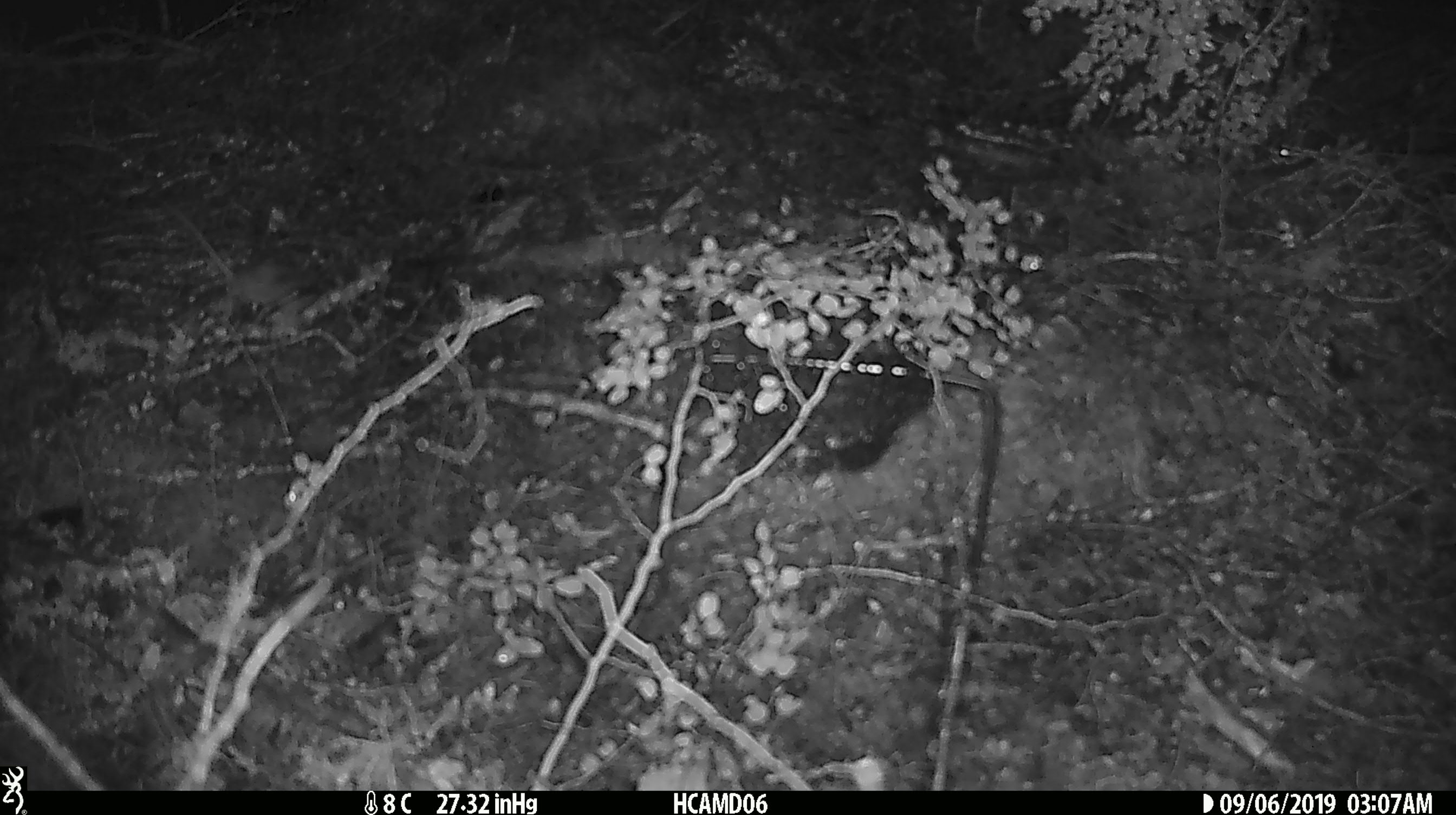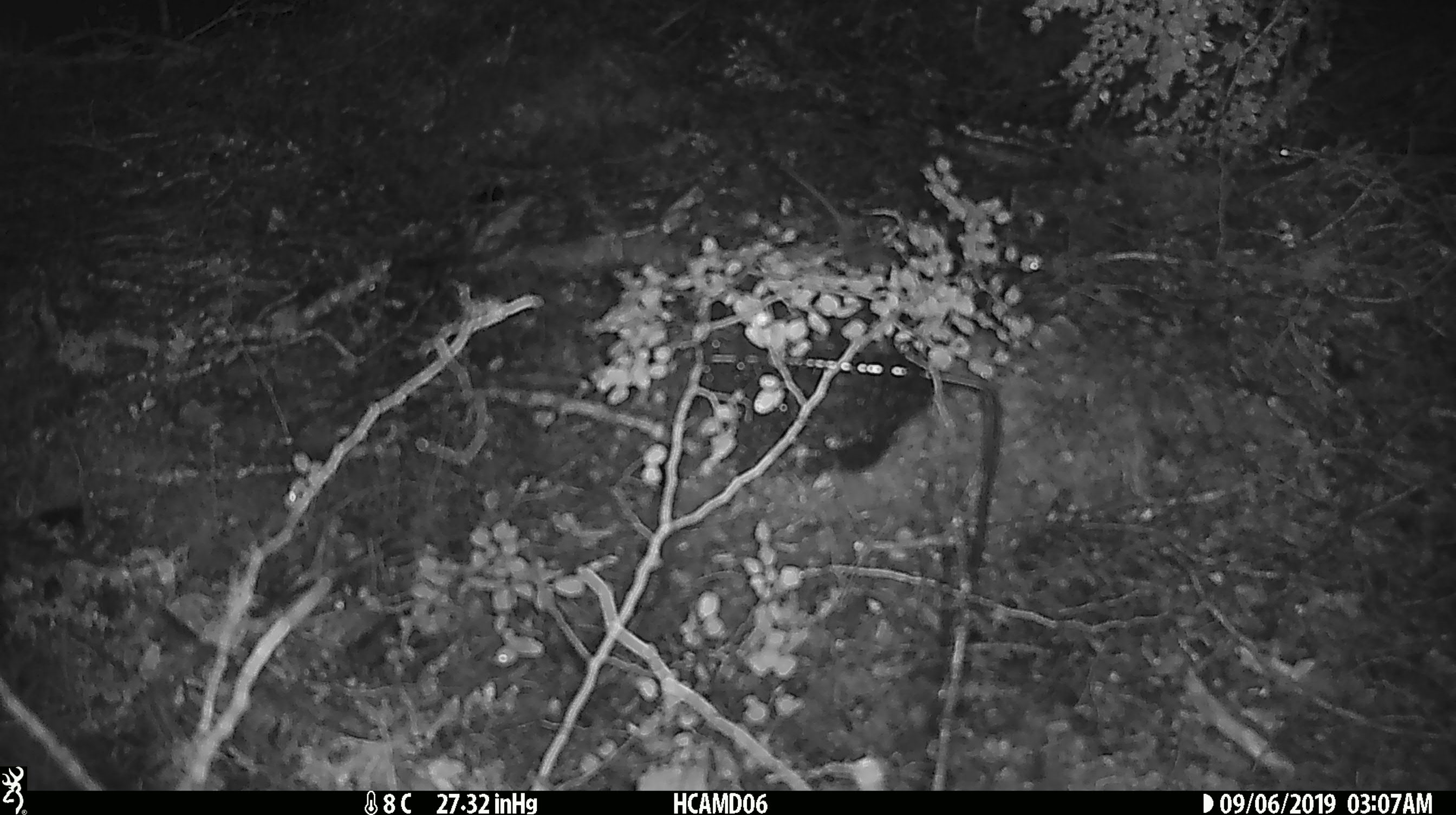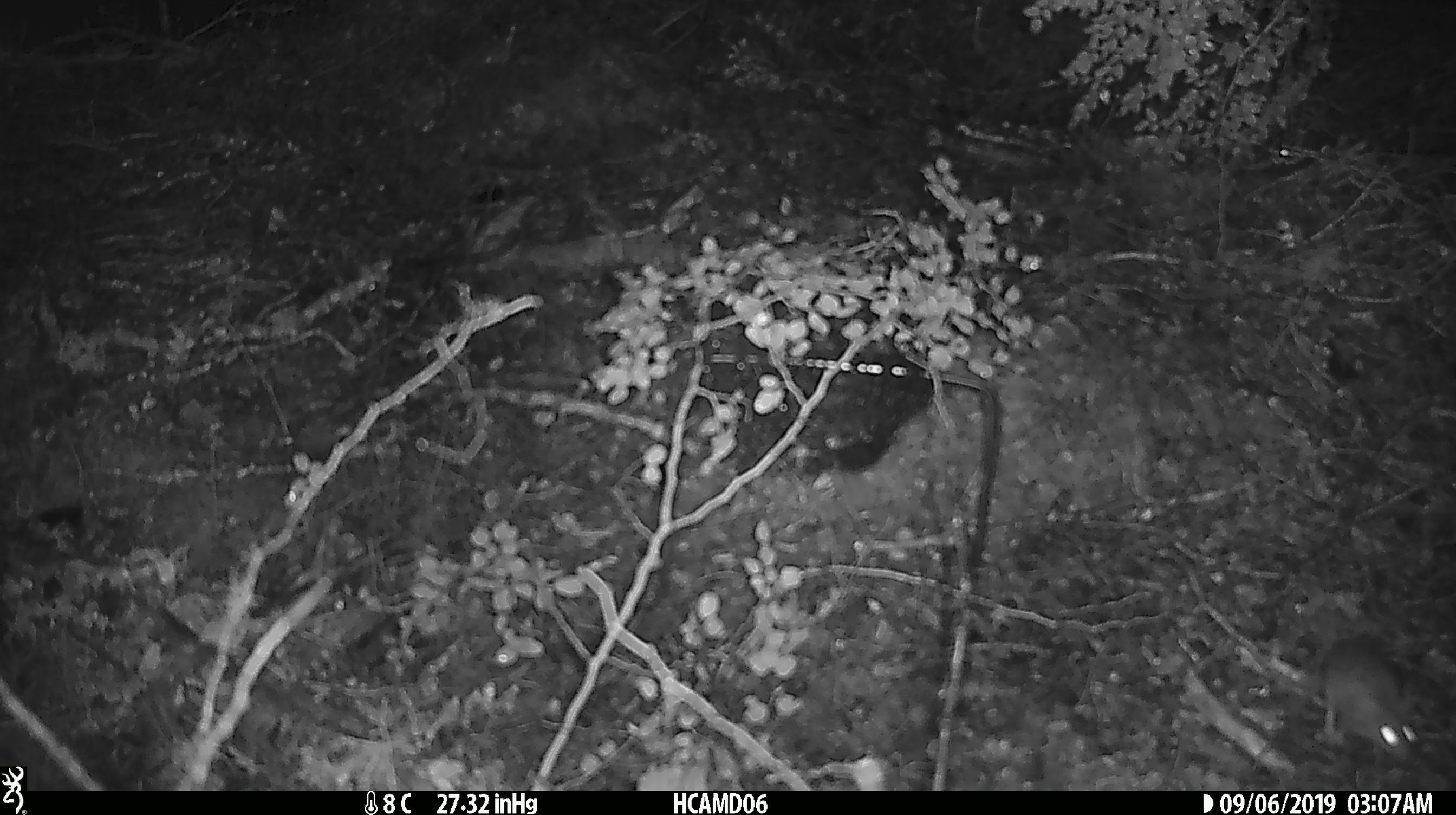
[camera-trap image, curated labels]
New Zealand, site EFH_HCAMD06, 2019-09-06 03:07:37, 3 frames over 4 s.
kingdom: Animalia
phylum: Chordata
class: Mammalia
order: Rodentia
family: Muridae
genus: Mus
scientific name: Mus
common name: mouse